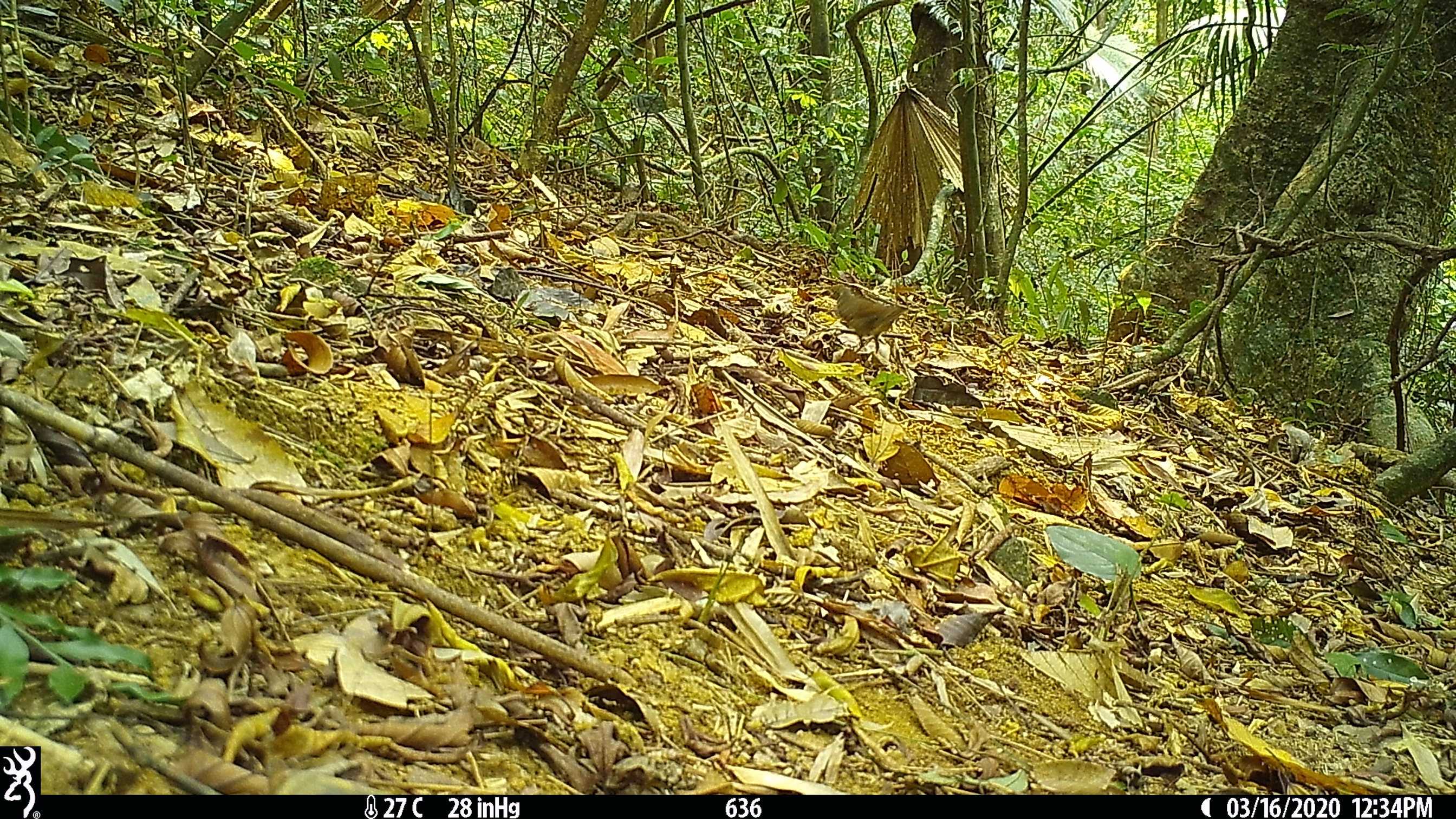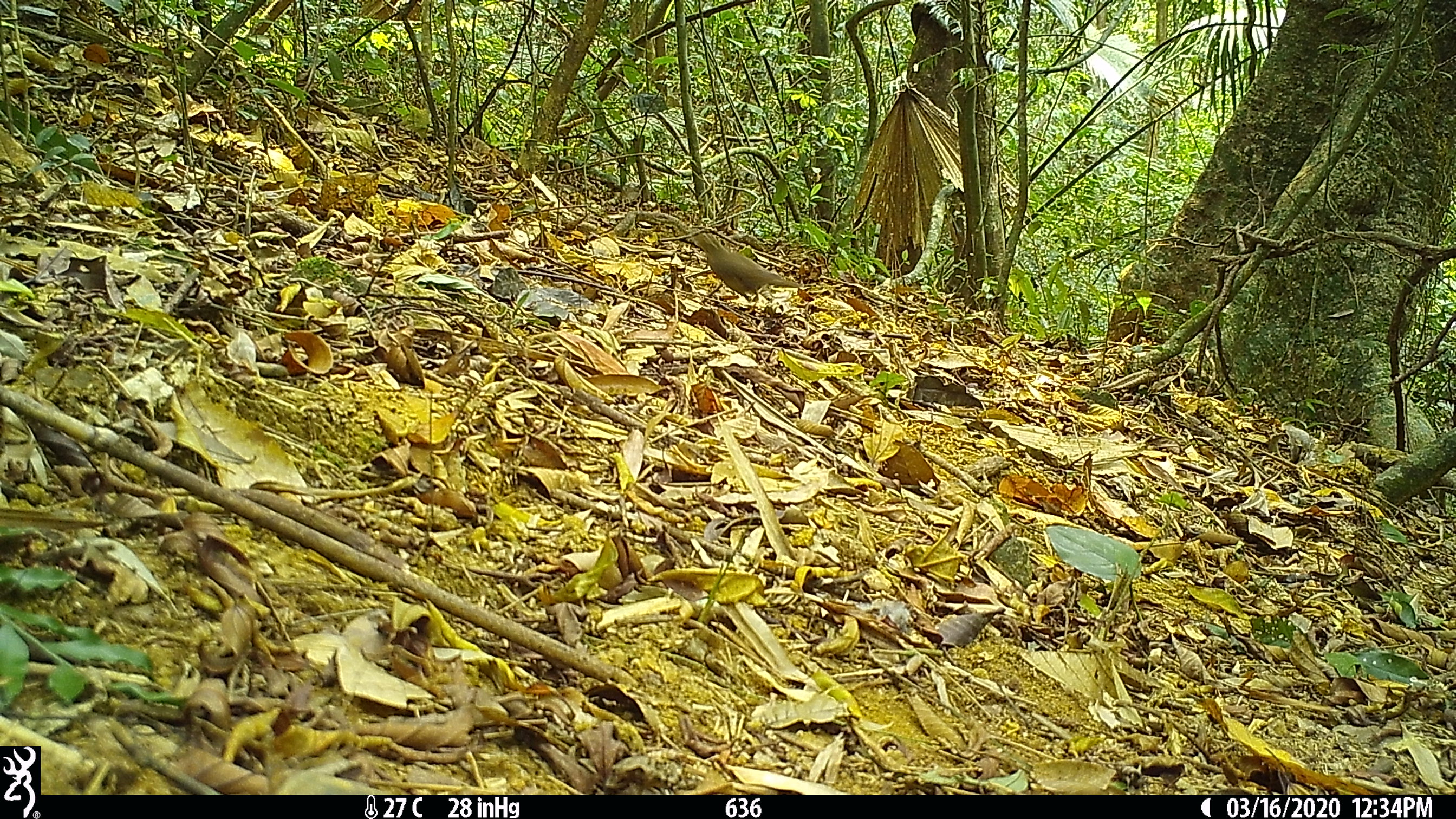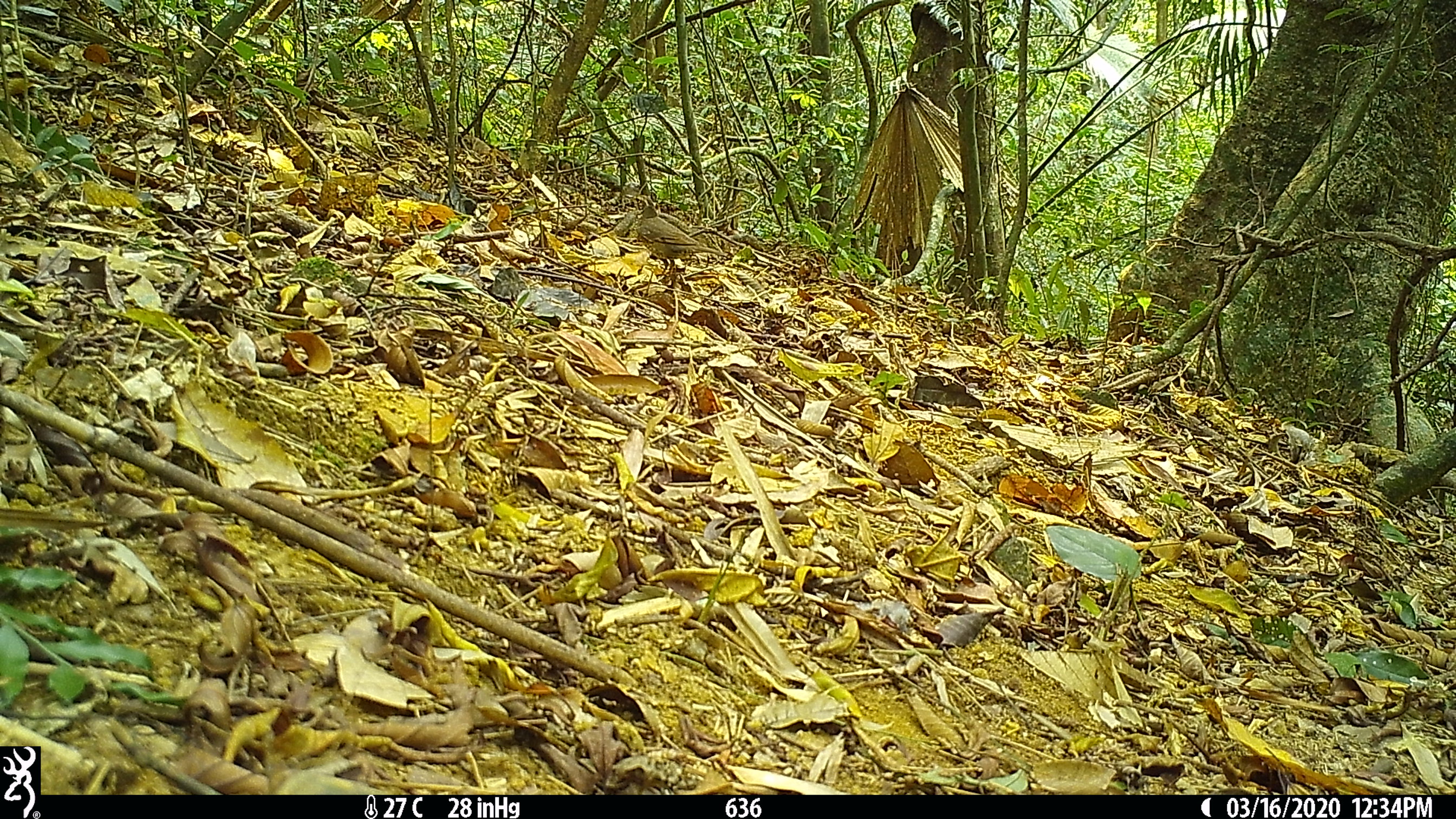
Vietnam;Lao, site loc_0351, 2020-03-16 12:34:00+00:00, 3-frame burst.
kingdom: Animalia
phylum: Chordata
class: Aves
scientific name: Aves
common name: bird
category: unidentified bird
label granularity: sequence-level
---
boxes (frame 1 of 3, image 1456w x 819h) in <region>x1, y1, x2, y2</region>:
unidentified bird: <region>819, 284, 908, 354</region>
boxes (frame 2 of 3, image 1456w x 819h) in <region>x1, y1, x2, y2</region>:
unidentified bird: <region>690, 229, 802, 310</region>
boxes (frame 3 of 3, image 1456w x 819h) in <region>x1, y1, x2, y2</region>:
unidentified bird: <region>636, 205, 728, 278</region>